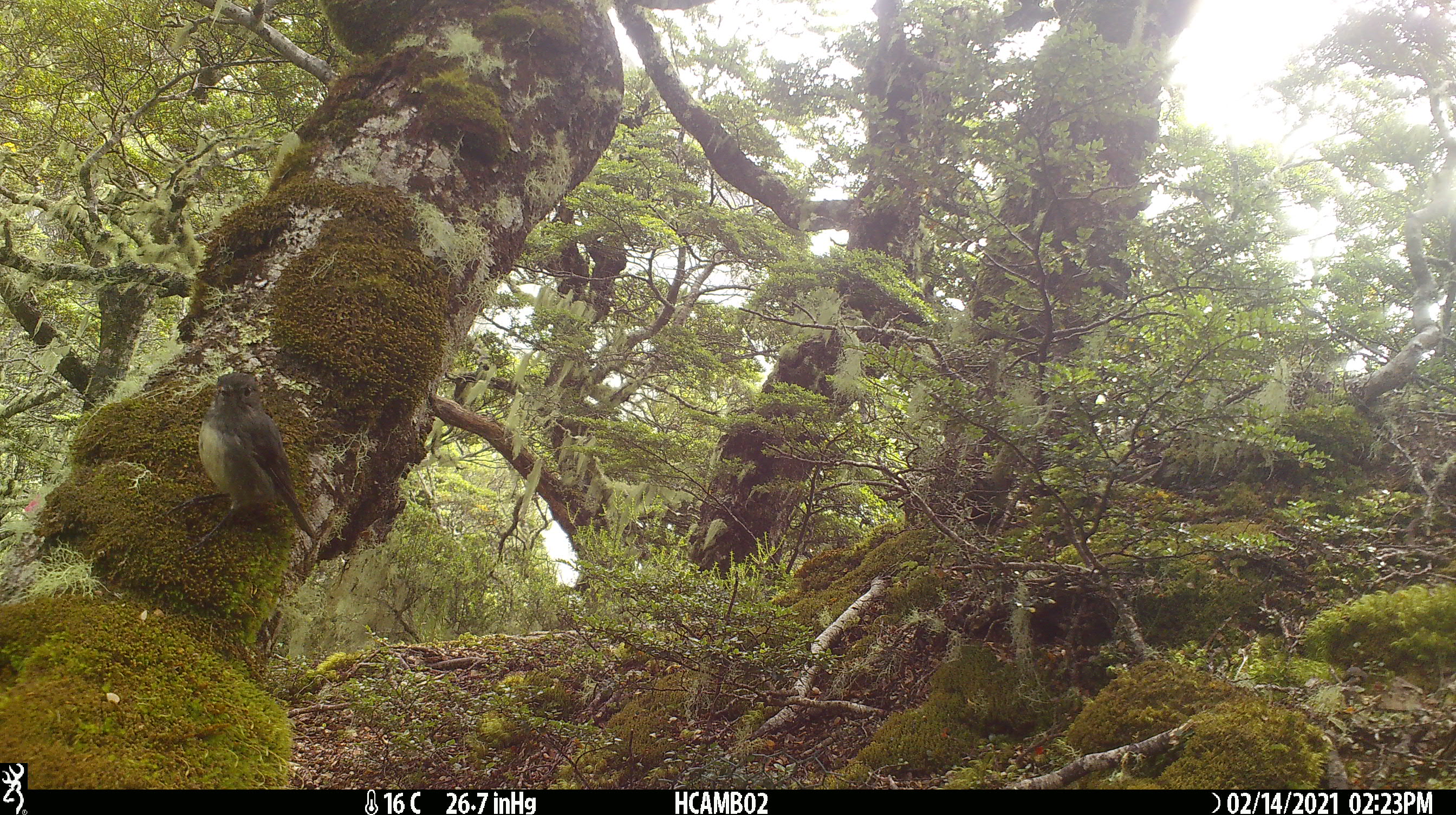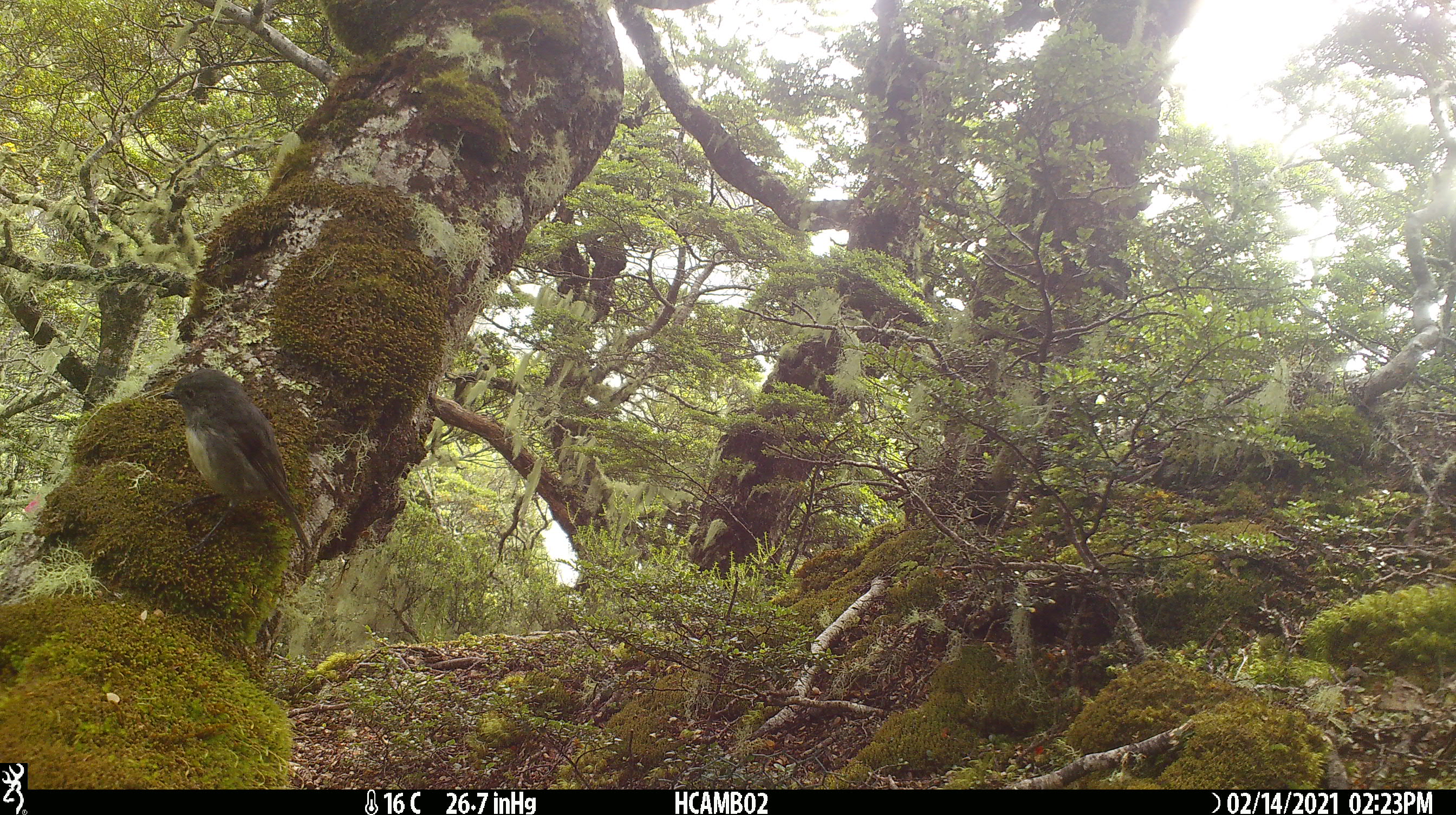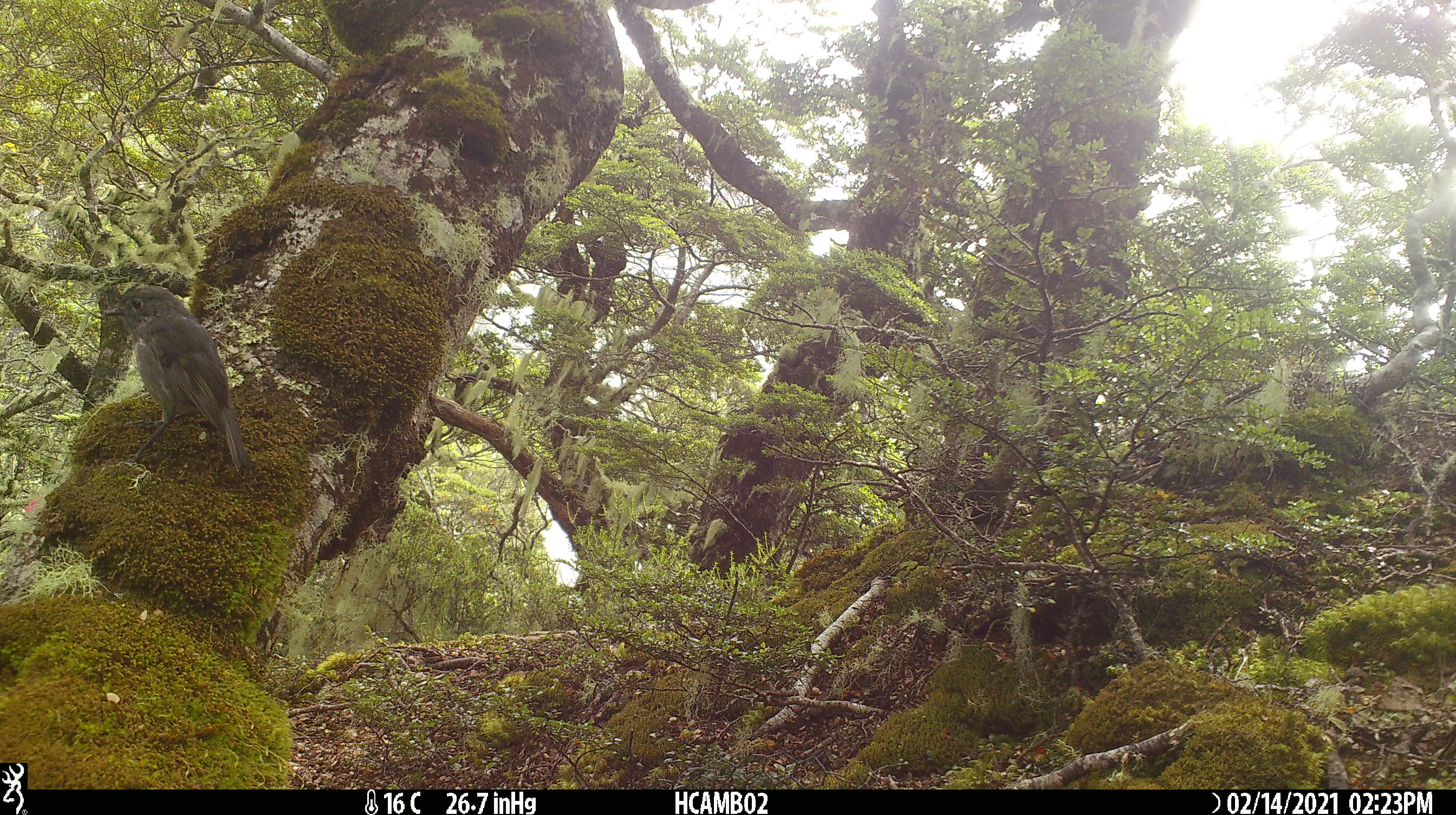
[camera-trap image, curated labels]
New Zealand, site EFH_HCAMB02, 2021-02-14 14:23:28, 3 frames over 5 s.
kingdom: Animalia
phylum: Chordata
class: Aves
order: Passeriformes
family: Petroicidae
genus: Petroica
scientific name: Petroica australis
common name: new zealand robin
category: robin